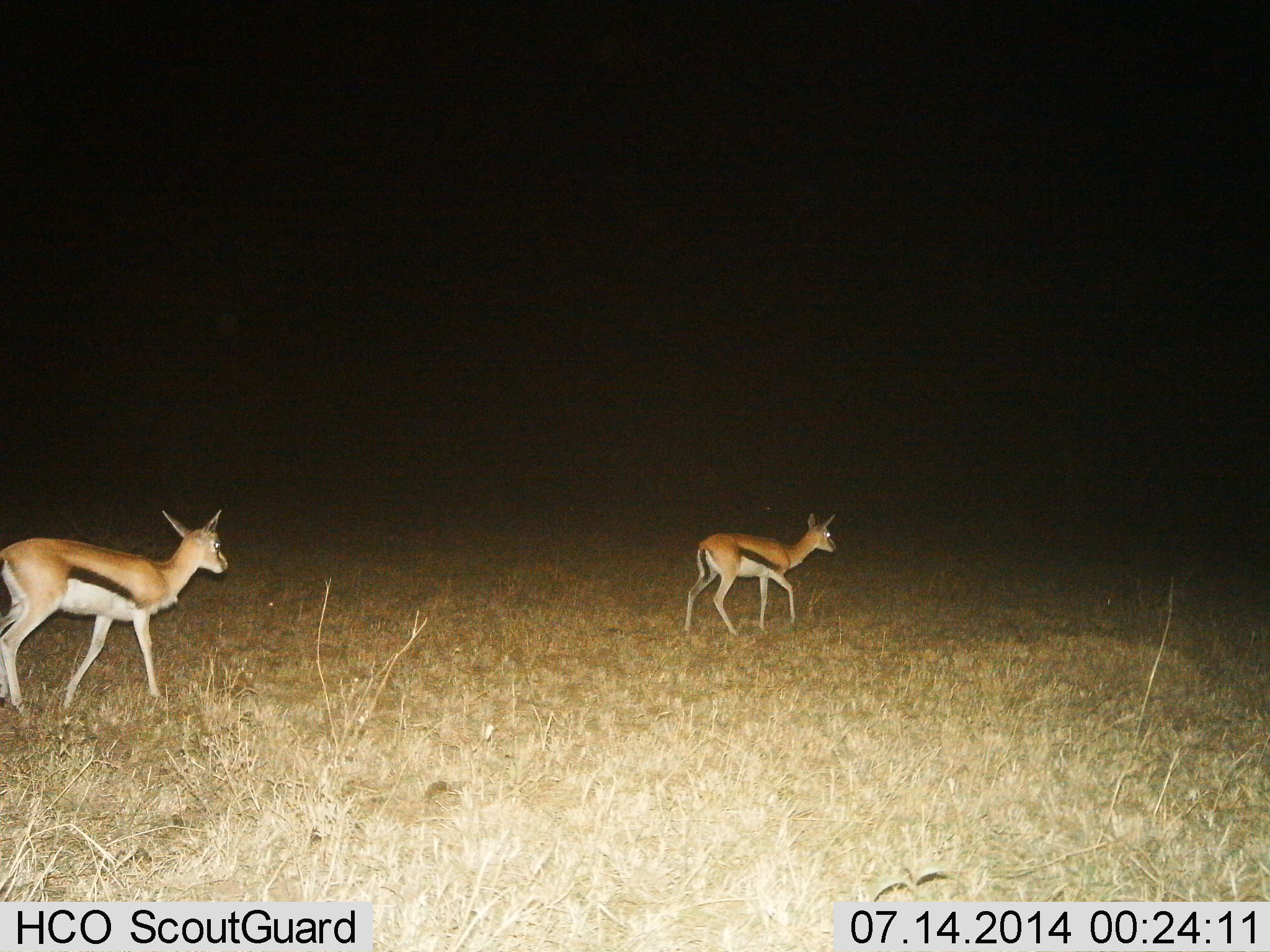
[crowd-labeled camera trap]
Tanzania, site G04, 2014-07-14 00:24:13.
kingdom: Animalia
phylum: Chordata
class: Mammalia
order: Artiodactyla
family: Bovidae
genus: Eudorcas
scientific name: Eudorcas thomsonii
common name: thomson's gazelle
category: gazellethomsons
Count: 2.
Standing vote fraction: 0%.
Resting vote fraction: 0%.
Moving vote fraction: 100%.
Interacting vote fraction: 0%.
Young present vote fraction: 20%.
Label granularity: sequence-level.